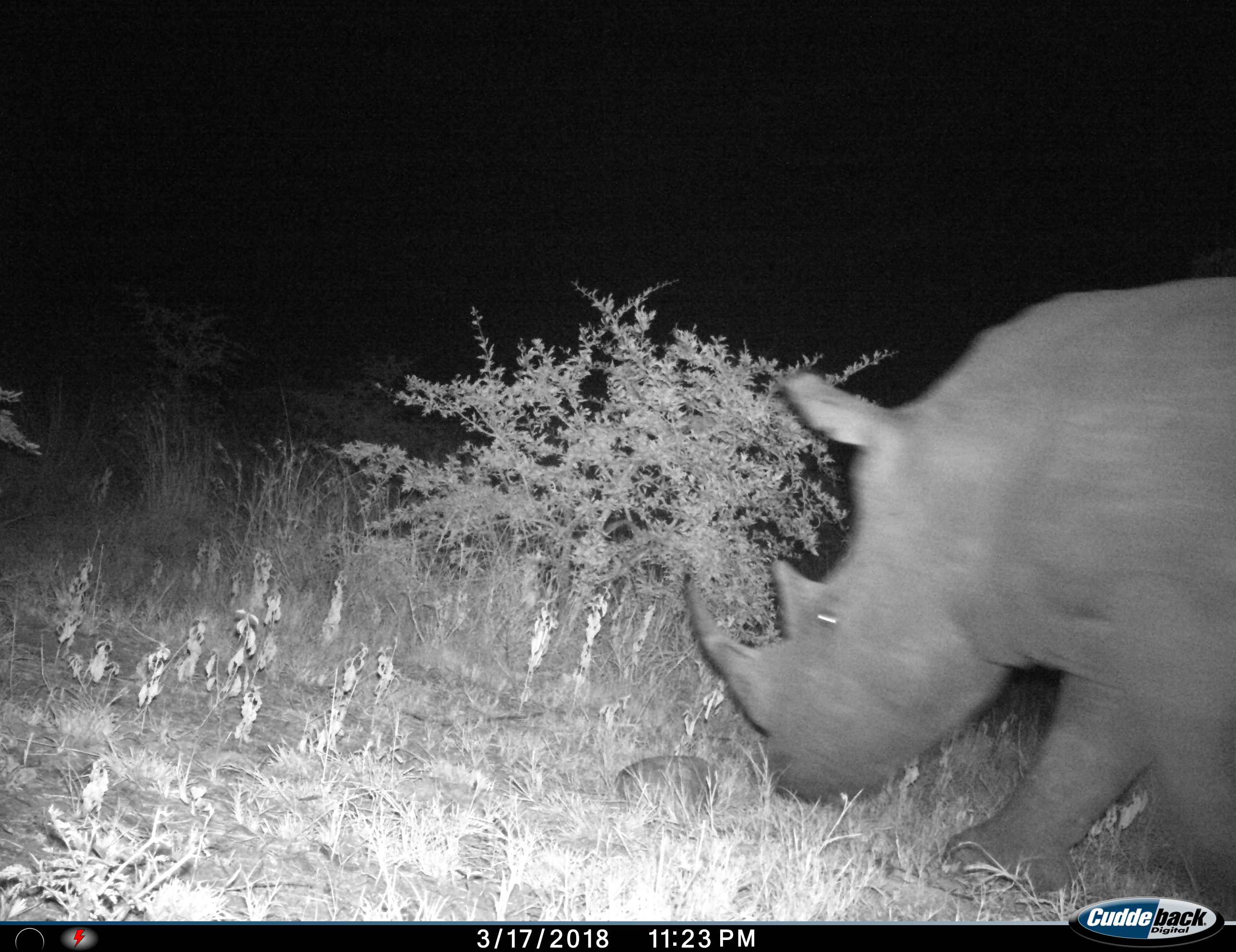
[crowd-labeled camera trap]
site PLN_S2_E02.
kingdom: Animalia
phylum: Chordata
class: Mammalia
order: Perissodactyla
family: Rhinocerotidae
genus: Ceratotherium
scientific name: Ceratotherium simum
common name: white rhinoceros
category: rhinoceroswhite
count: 1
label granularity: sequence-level